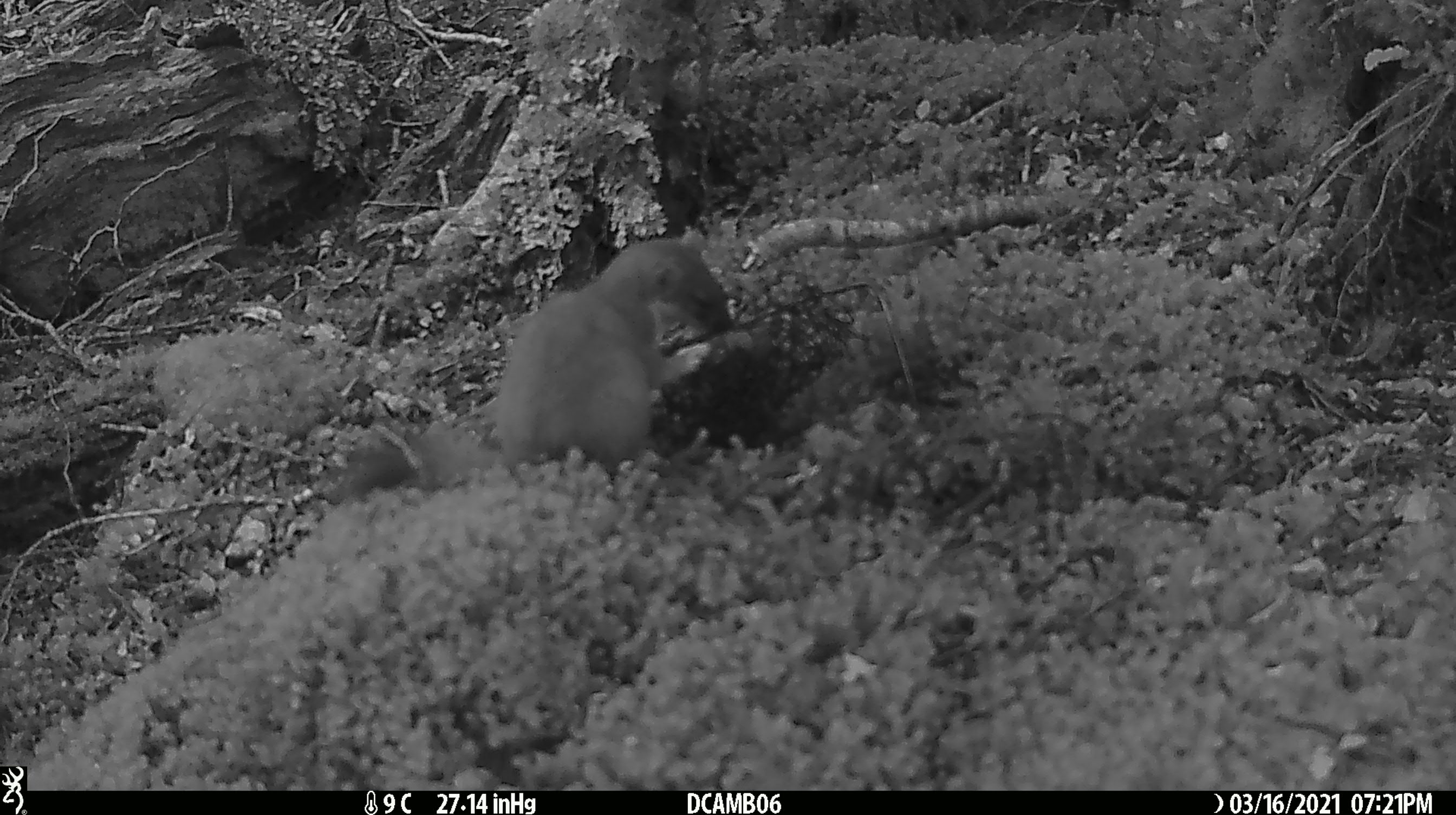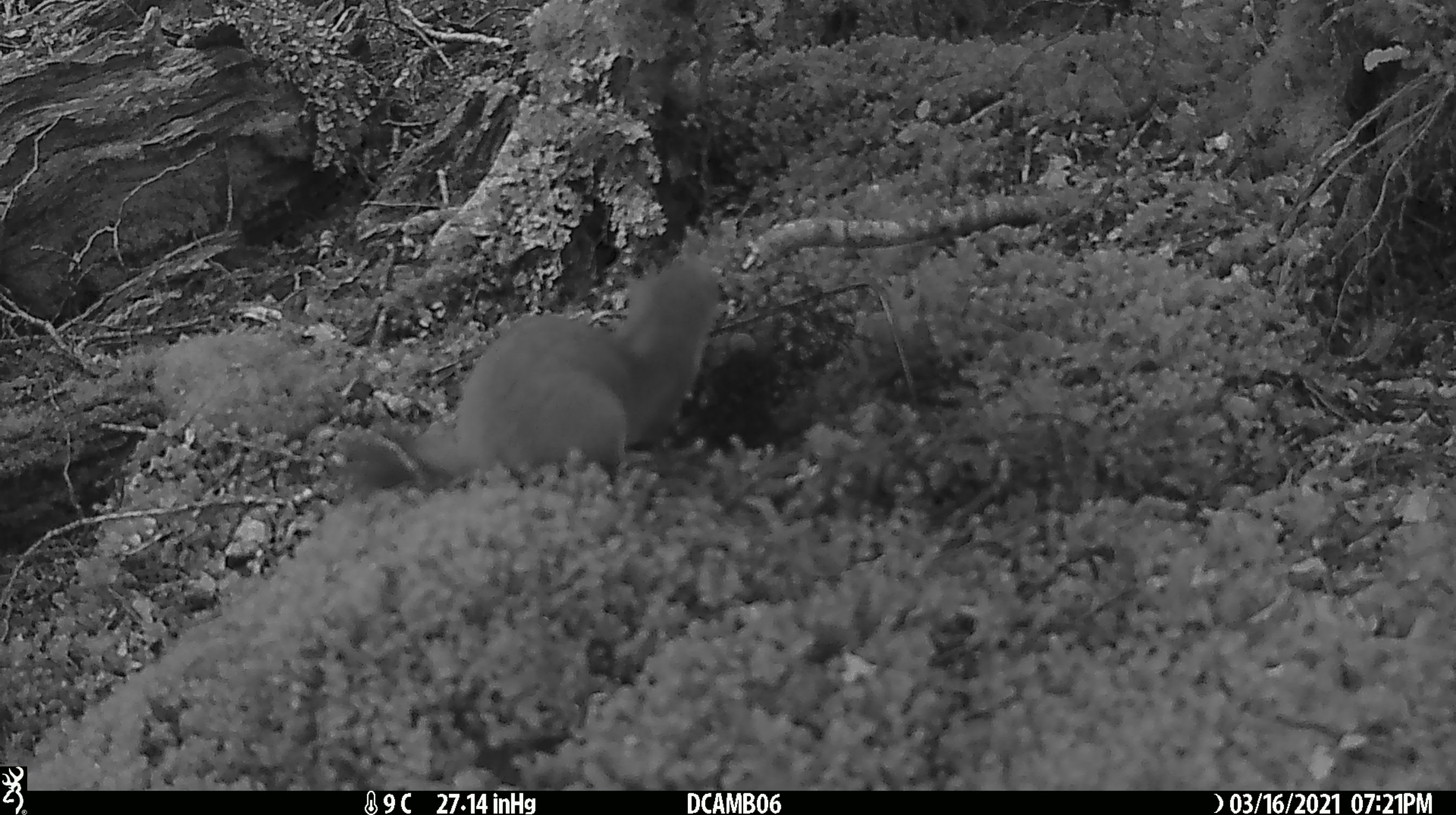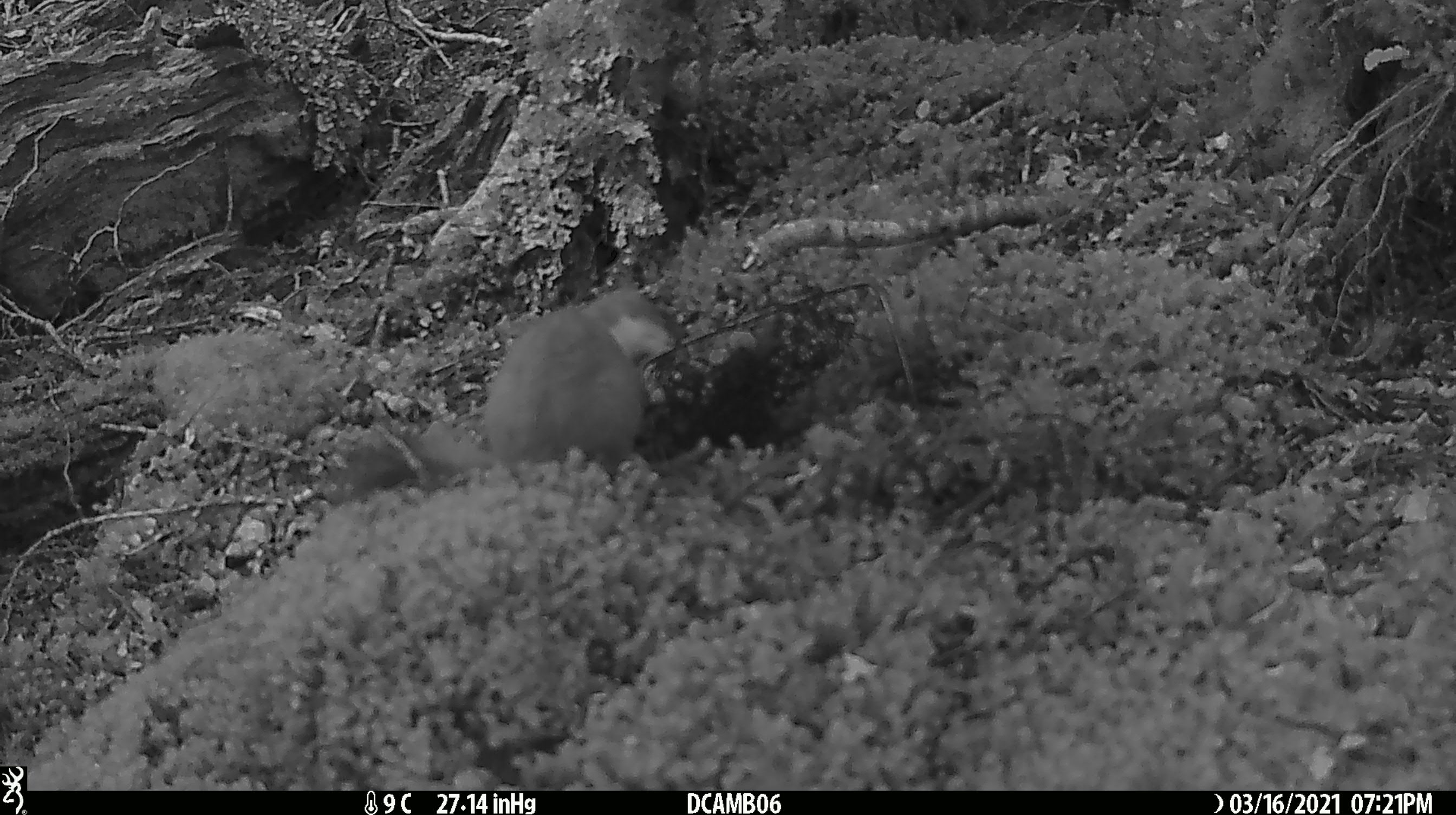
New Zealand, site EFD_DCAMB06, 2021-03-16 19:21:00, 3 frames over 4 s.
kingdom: Animalia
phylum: Chordata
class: Mammalia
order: Carnivora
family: Mustelidae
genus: Mustela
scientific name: Mustela erminea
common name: stoat